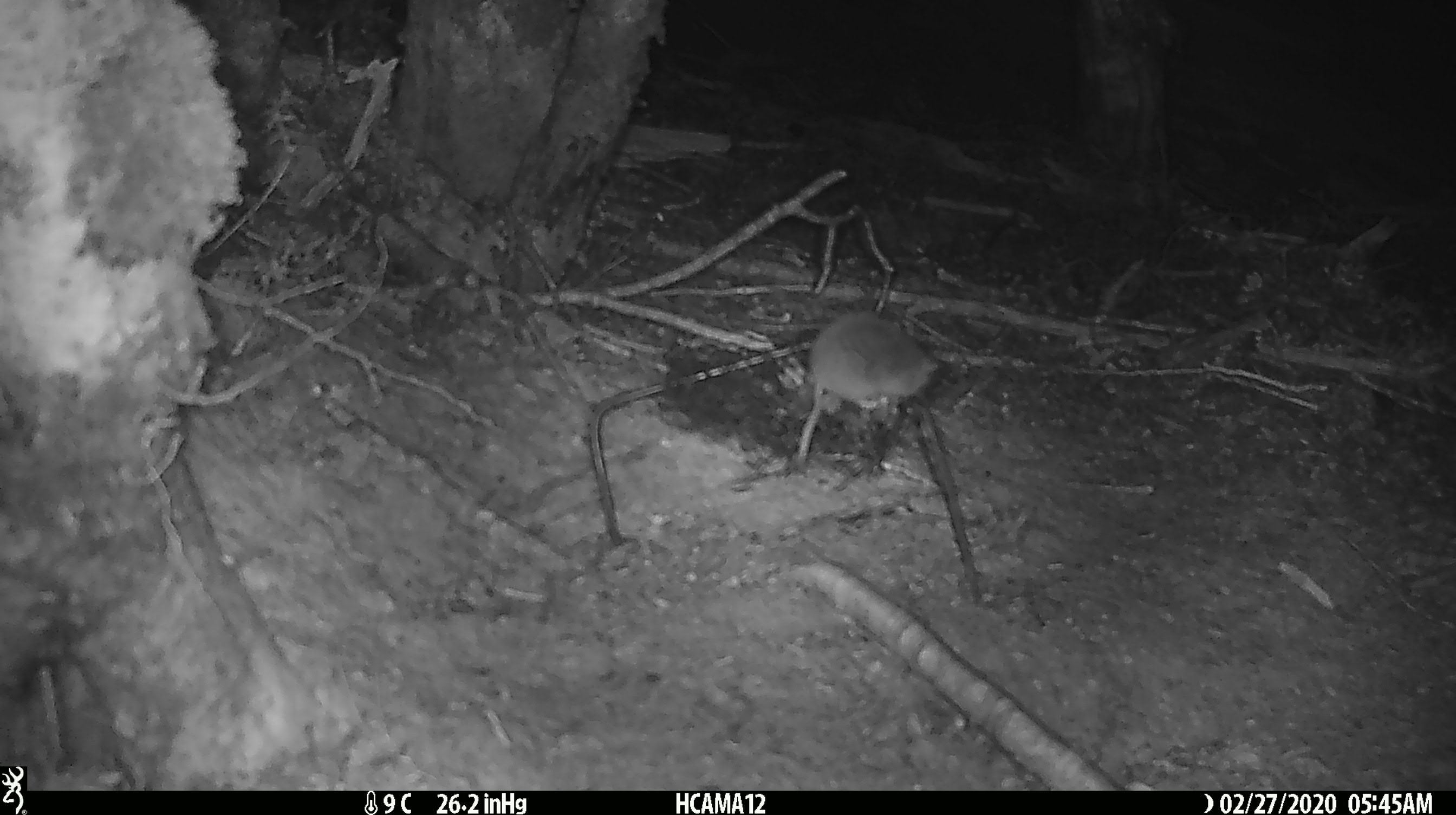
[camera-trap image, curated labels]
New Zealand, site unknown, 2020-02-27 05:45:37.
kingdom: Animalia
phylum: Chordata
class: Mammalia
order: Rodentia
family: Muridae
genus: Mus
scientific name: Mus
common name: mouse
Mouse (Mus).